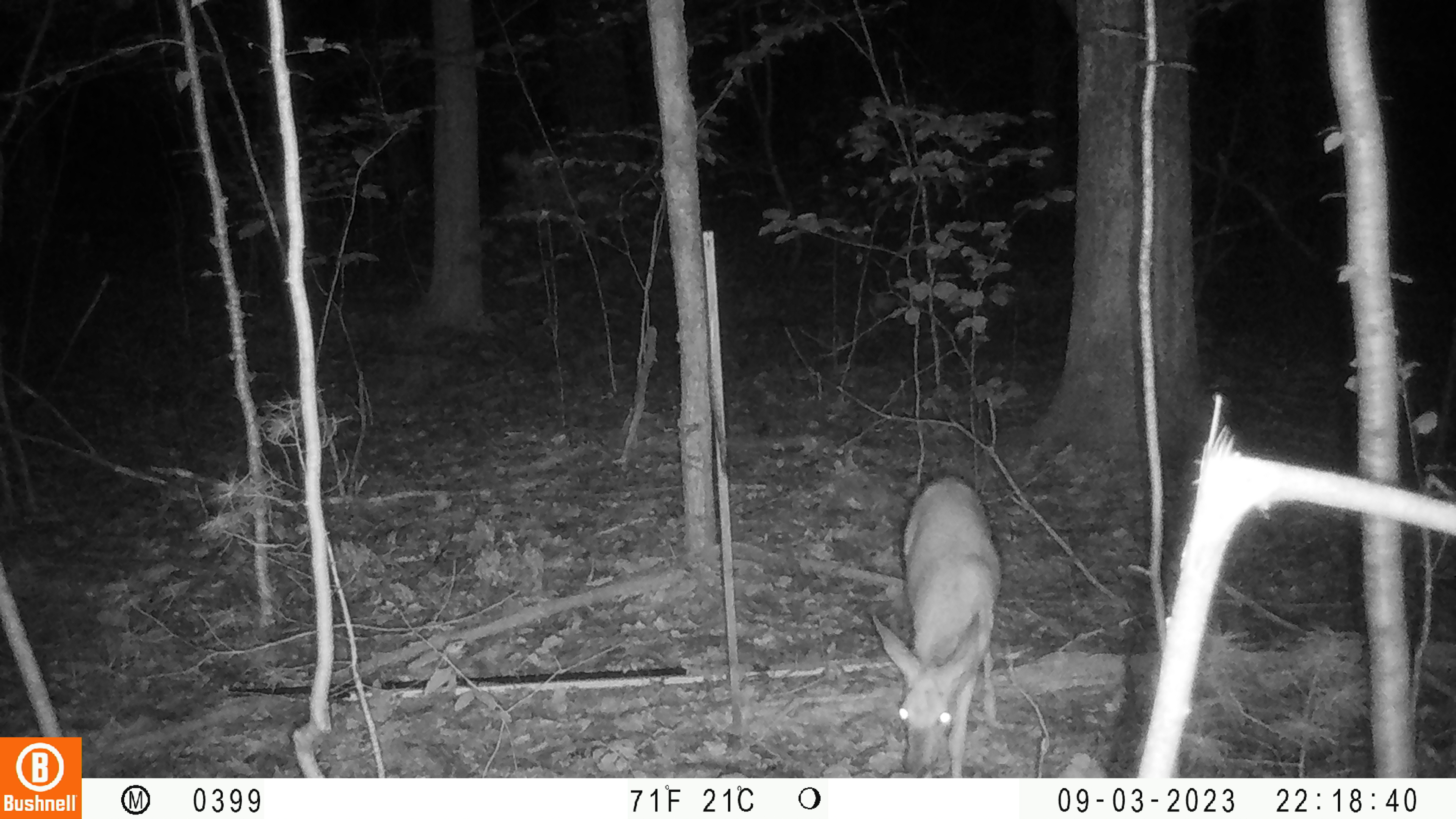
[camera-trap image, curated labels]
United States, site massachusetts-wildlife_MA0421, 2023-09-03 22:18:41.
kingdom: Animalia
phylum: Chordata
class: Mammalia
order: Artiodactyla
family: Cervidae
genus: Odocoileus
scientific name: Odocoileus virginianus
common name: white-tailed deer